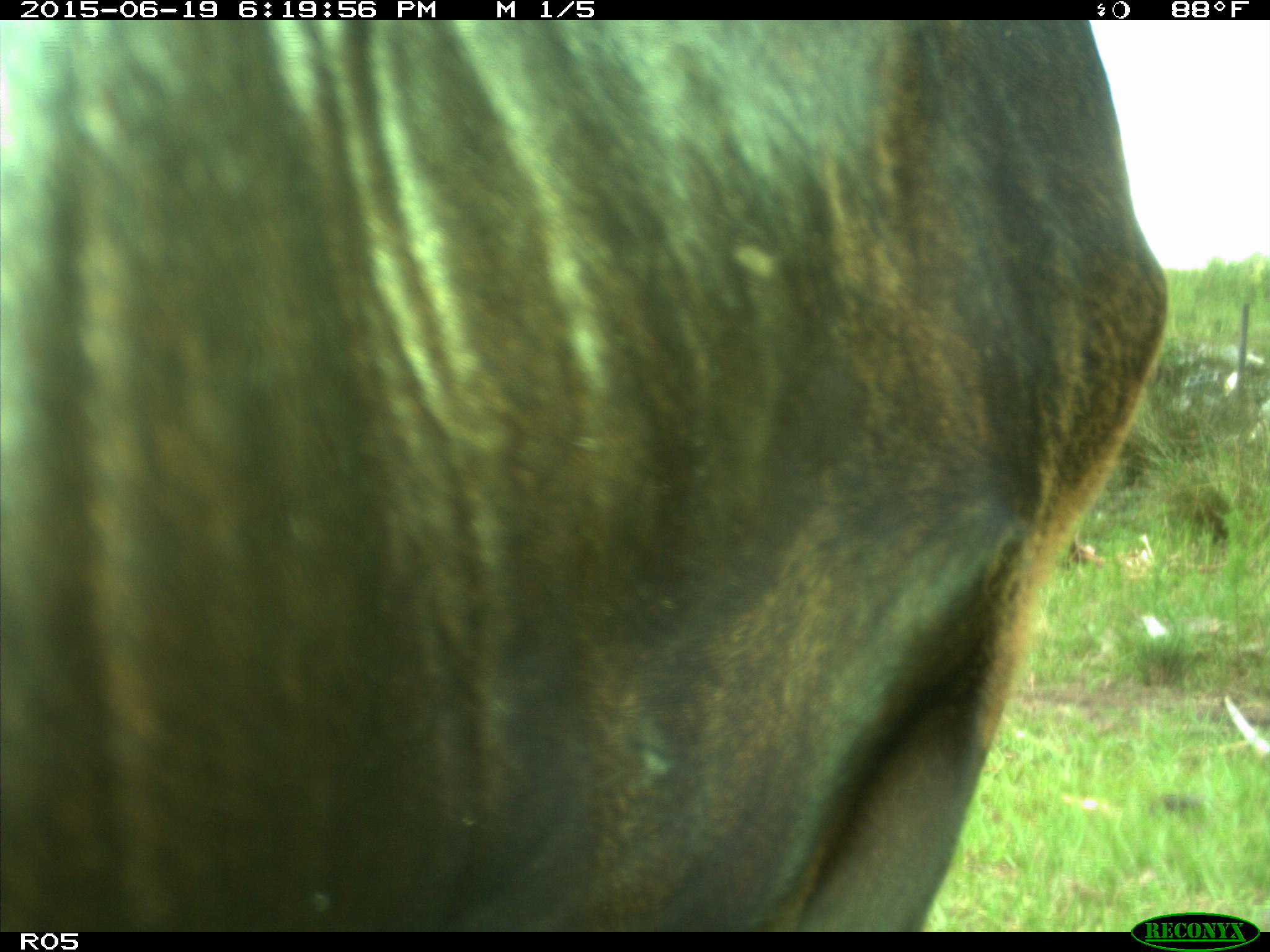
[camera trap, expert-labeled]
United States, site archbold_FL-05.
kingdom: Animalia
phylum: Chordata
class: Mammalia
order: Artiodactyla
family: Bovidae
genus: Bos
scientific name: Bos taurus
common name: domestic cow